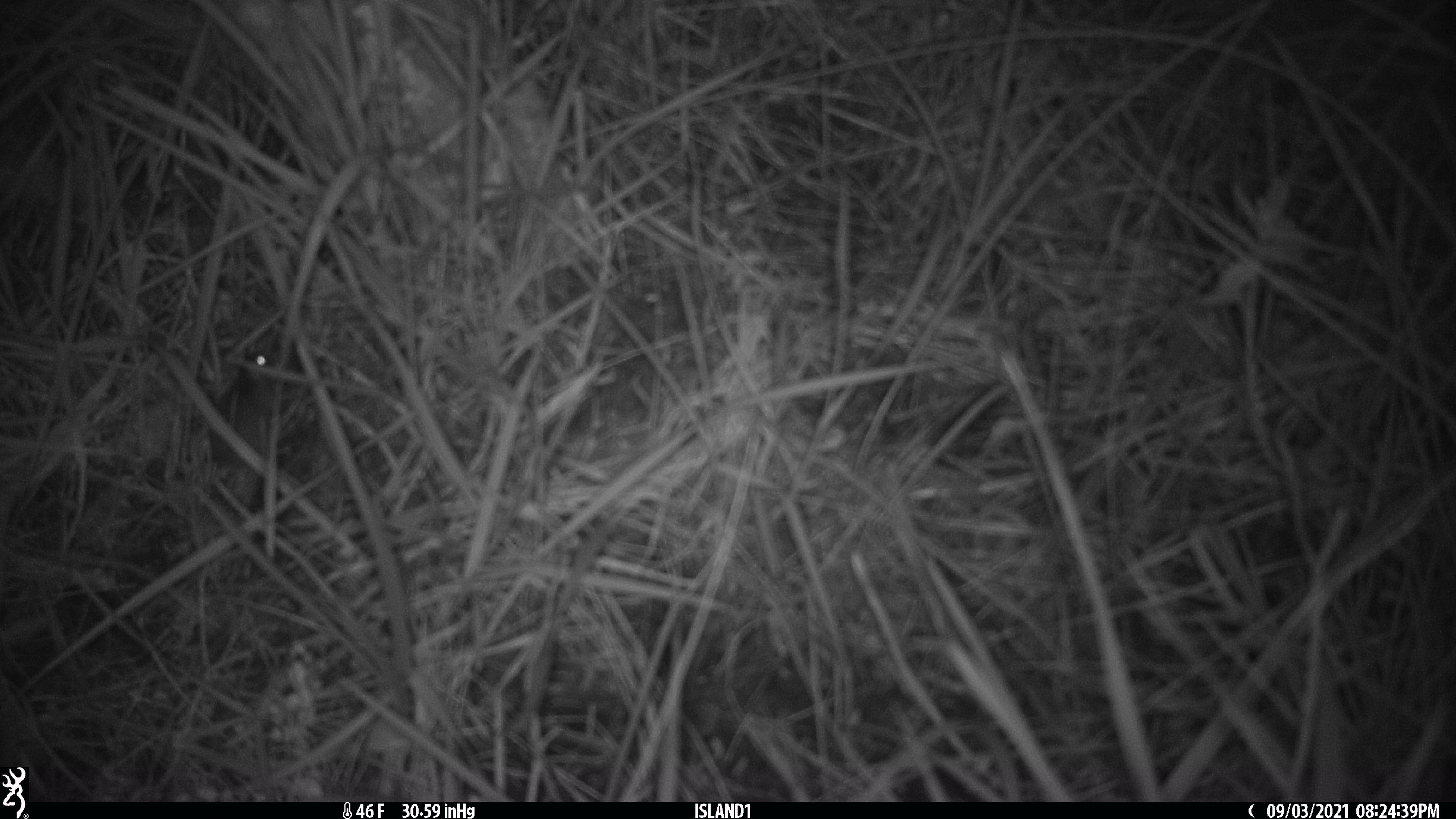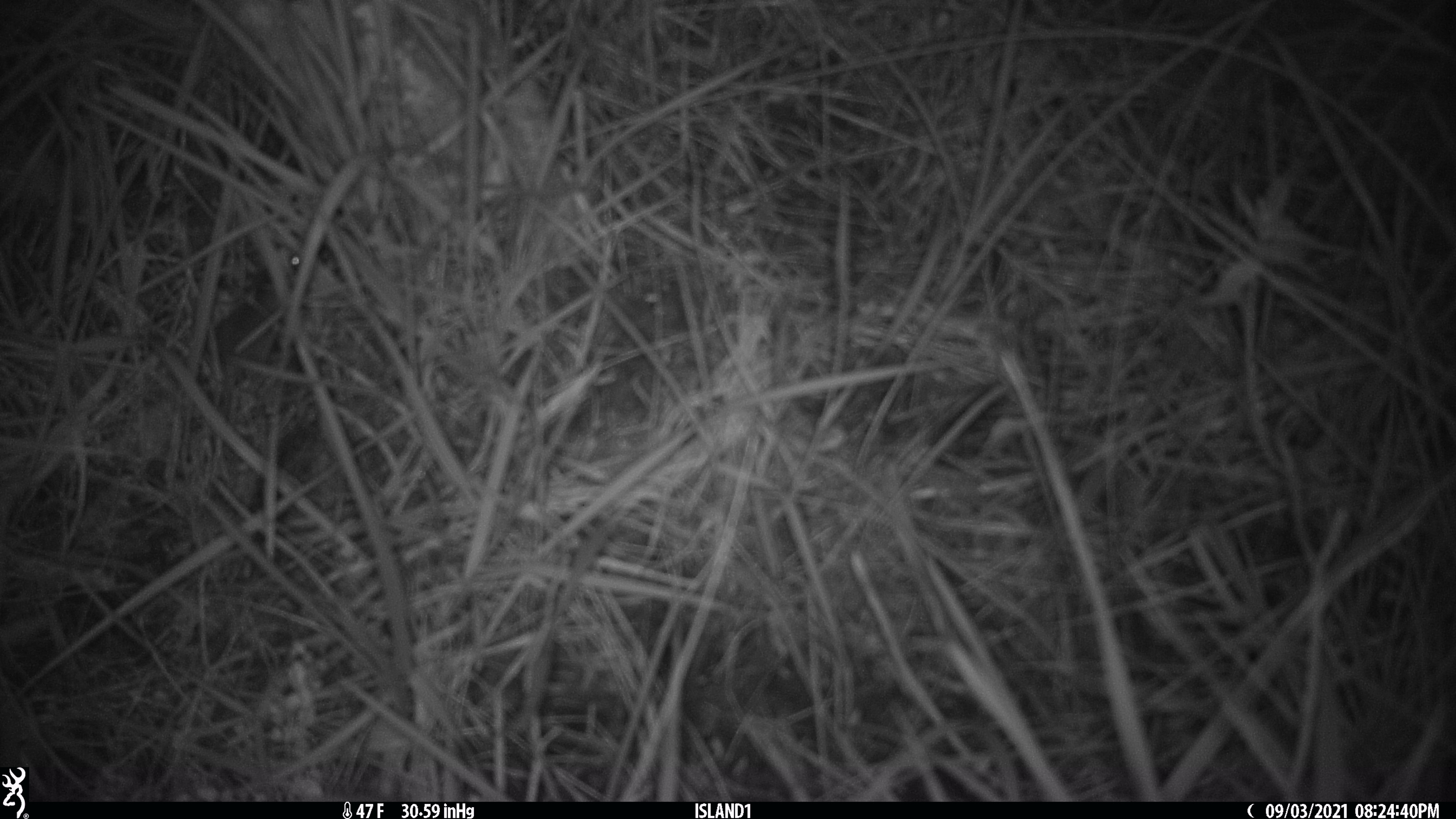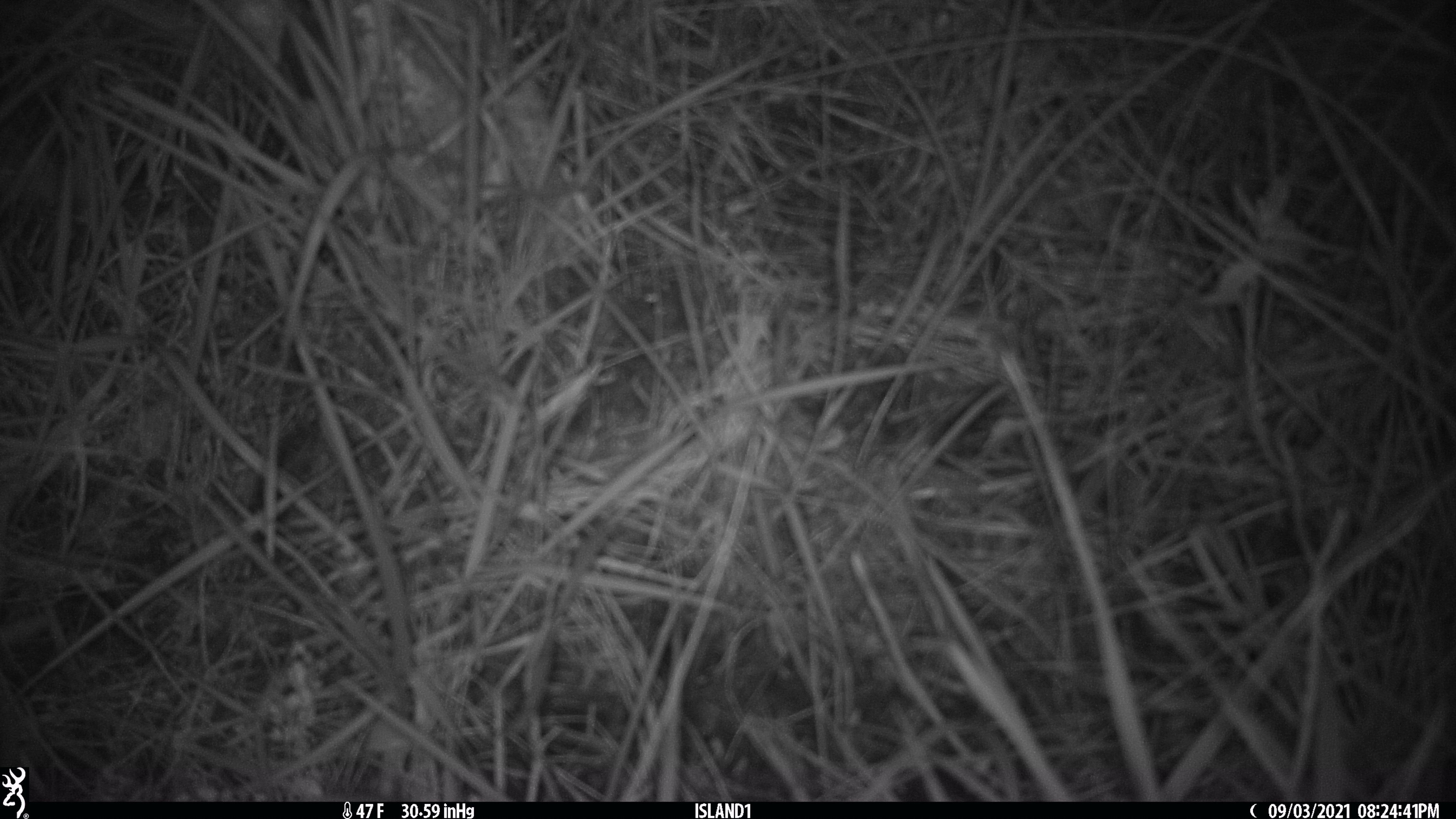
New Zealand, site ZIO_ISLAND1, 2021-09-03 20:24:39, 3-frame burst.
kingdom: Animalia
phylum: Chordata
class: Mammalia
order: Rodentia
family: Muridae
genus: Mus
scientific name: Mus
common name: mouse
Mouse (Mus).